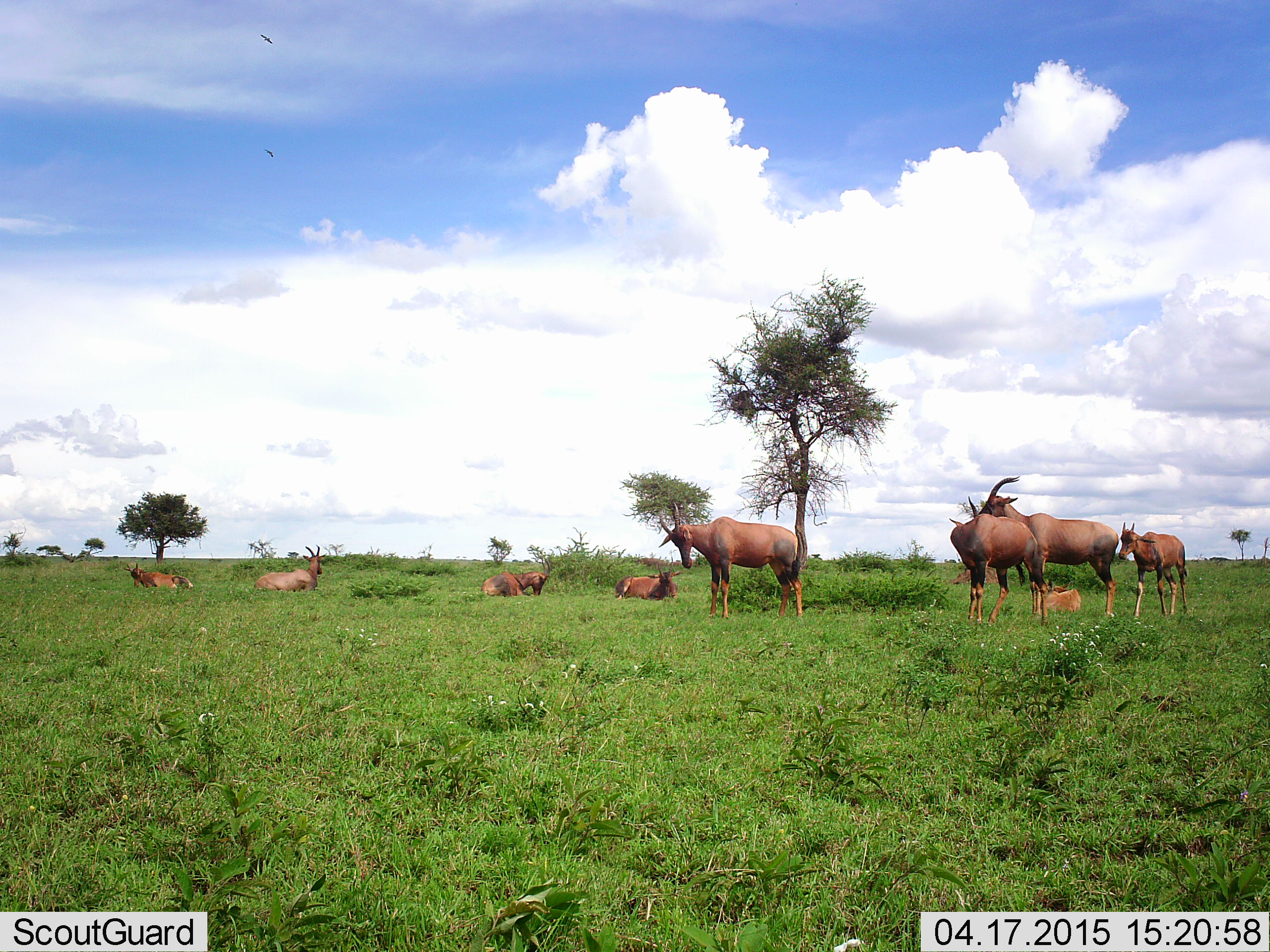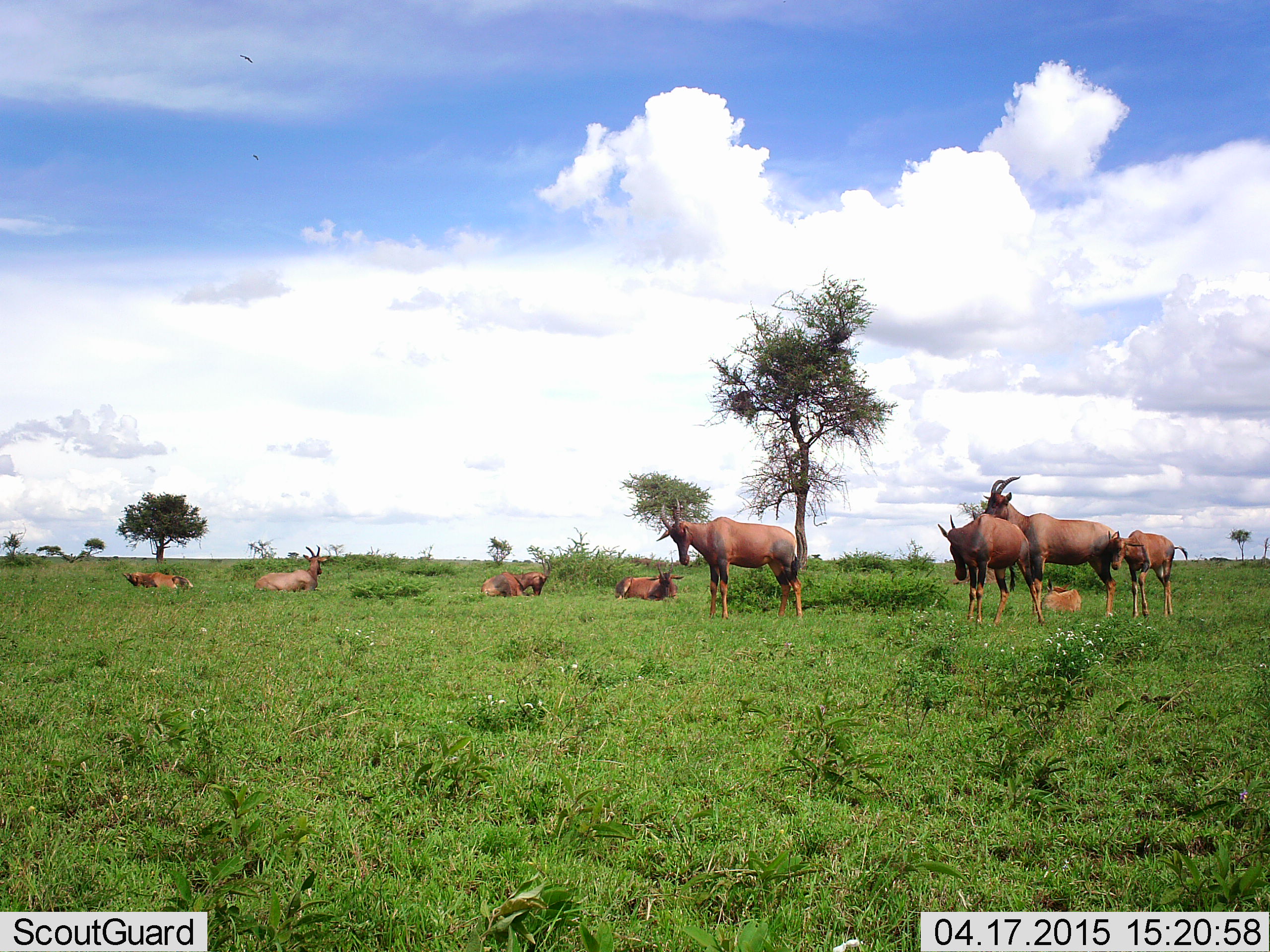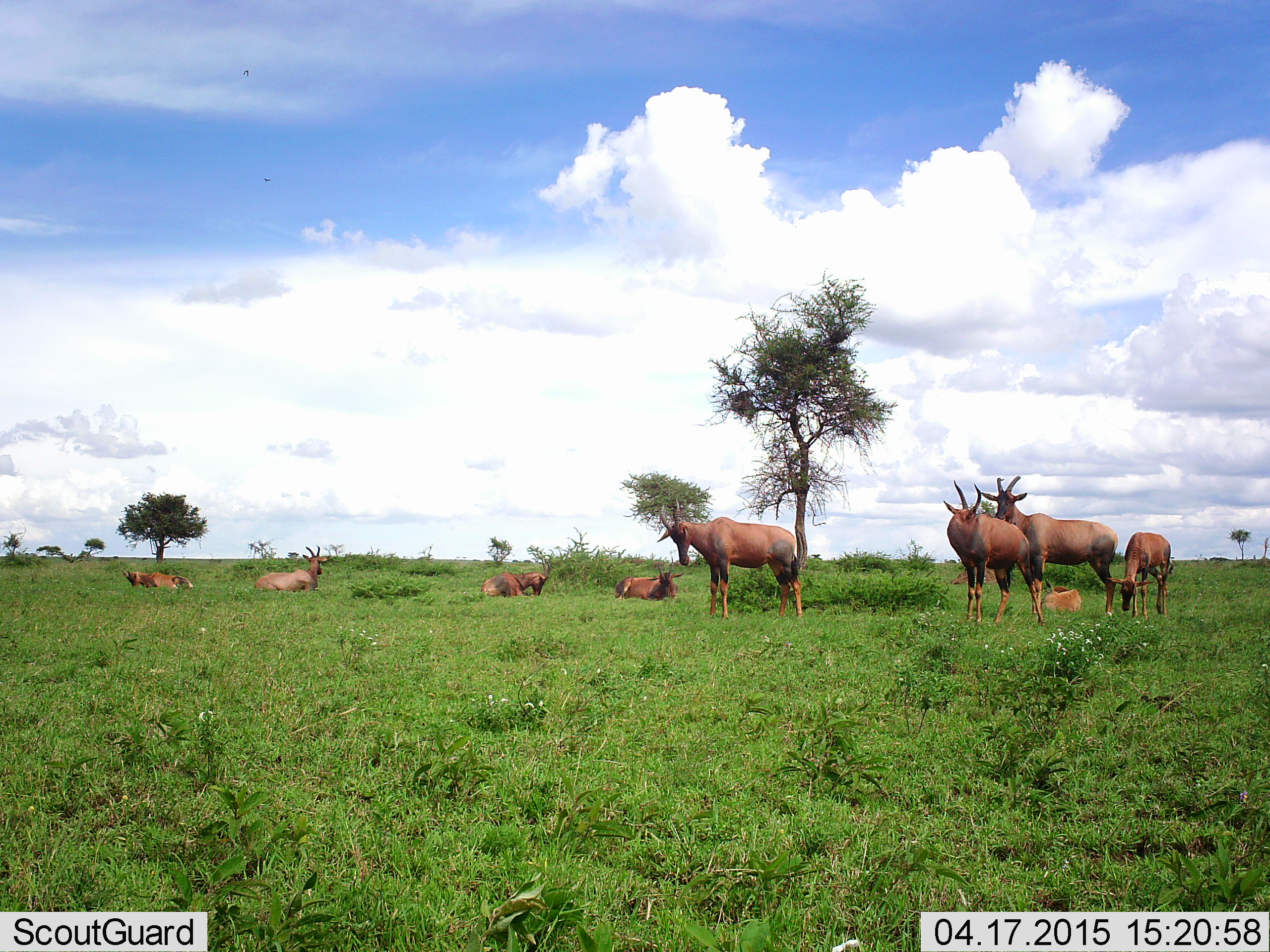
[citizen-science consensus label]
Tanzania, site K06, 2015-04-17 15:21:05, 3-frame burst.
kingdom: Animalia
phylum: Chordata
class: Mammalia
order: Artiodactyla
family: Bovidae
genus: Damaliscus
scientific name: Damaliscus lunatus jimela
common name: topi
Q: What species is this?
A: Topi (Damaliscus lunatus jimela).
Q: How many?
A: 9.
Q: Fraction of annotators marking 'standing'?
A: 80%.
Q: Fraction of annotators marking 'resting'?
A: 100%.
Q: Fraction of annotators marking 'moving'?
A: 10%.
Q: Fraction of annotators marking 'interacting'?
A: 0%.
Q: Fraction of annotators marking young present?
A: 20%.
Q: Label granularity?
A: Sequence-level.